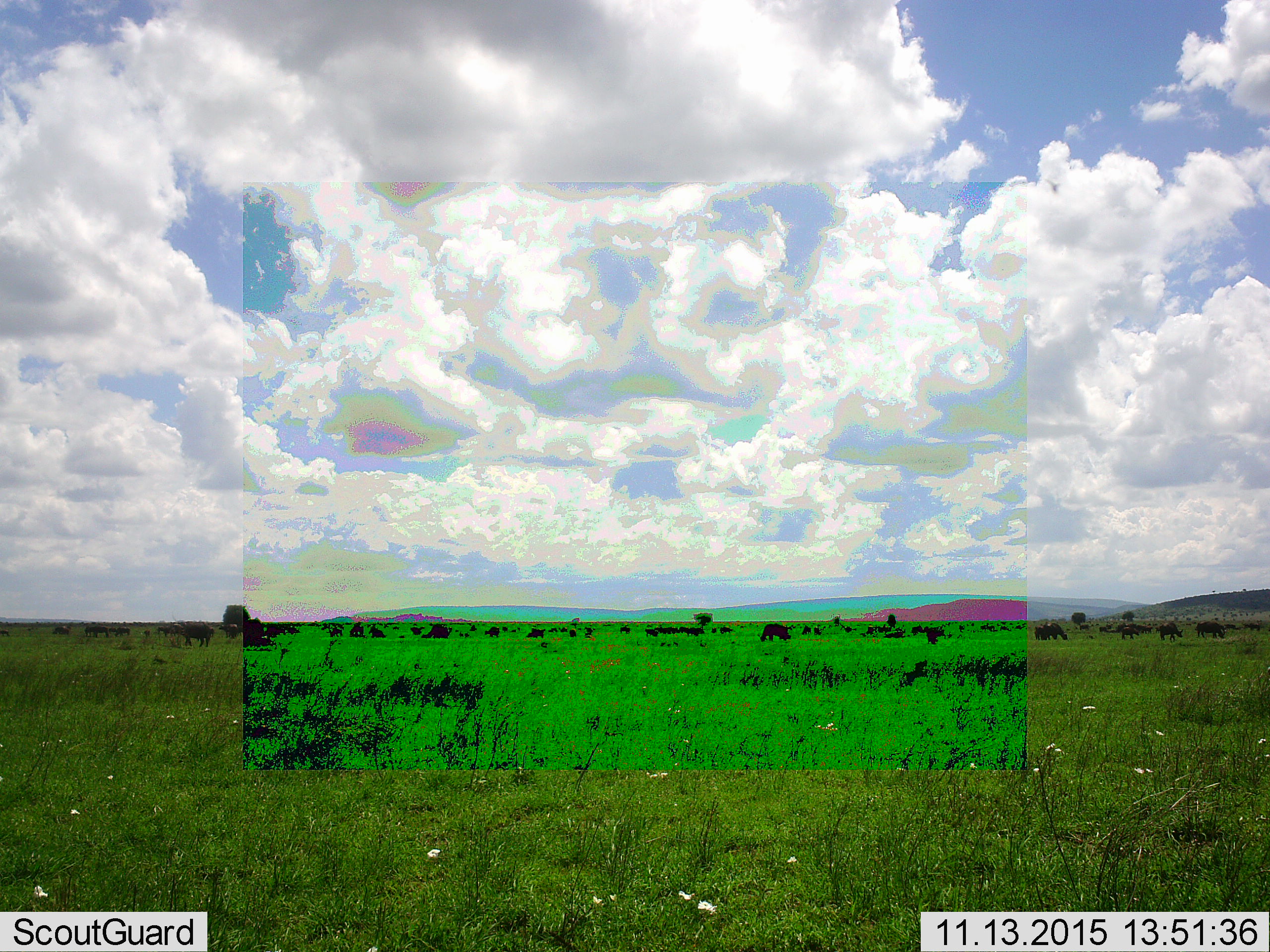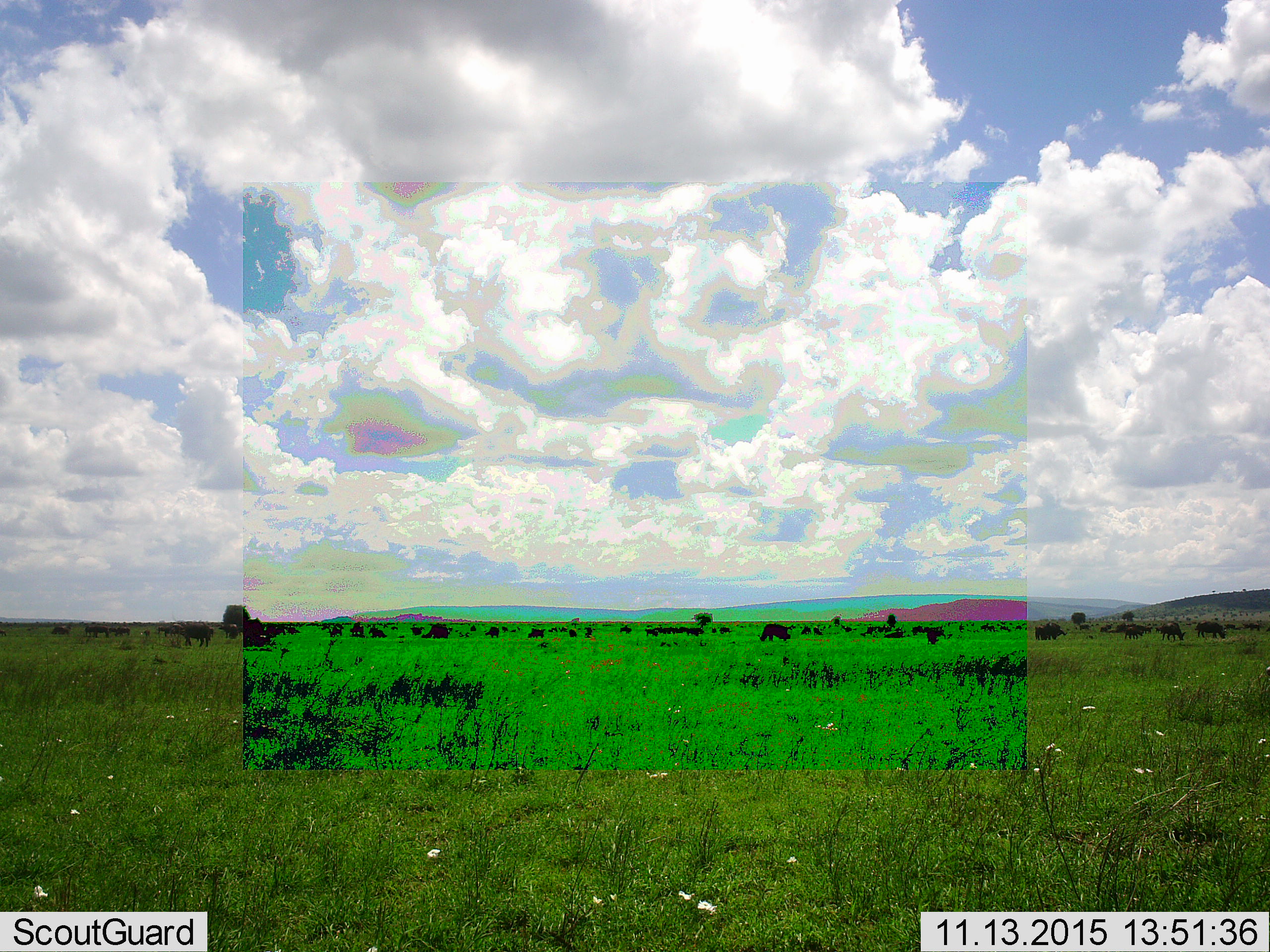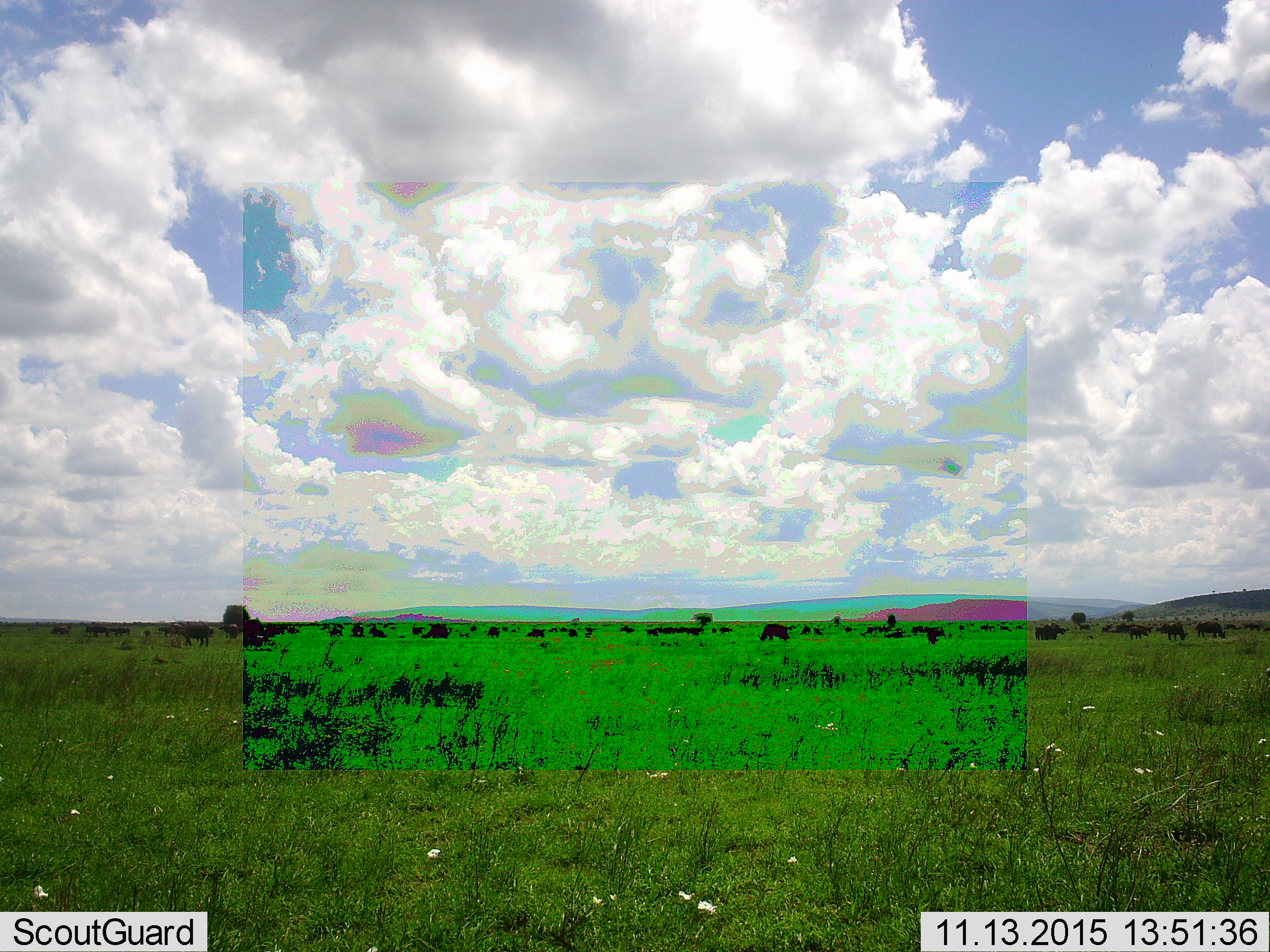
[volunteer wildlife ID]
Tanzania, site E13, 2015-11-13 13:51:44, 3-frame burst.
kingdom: Animalia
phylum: Chordata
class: Mammalia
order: Artiodactyla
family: Bovidae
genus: Syncerus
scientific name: Syncerus caffer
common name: cape buffalo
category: buffalo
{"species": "buffalo (cape buffalo) (Syncerus caffer)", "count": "11-50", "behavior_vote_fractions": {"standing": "71%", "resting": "14%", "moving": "43%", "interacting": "0%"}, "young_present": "43%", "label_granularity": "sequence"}